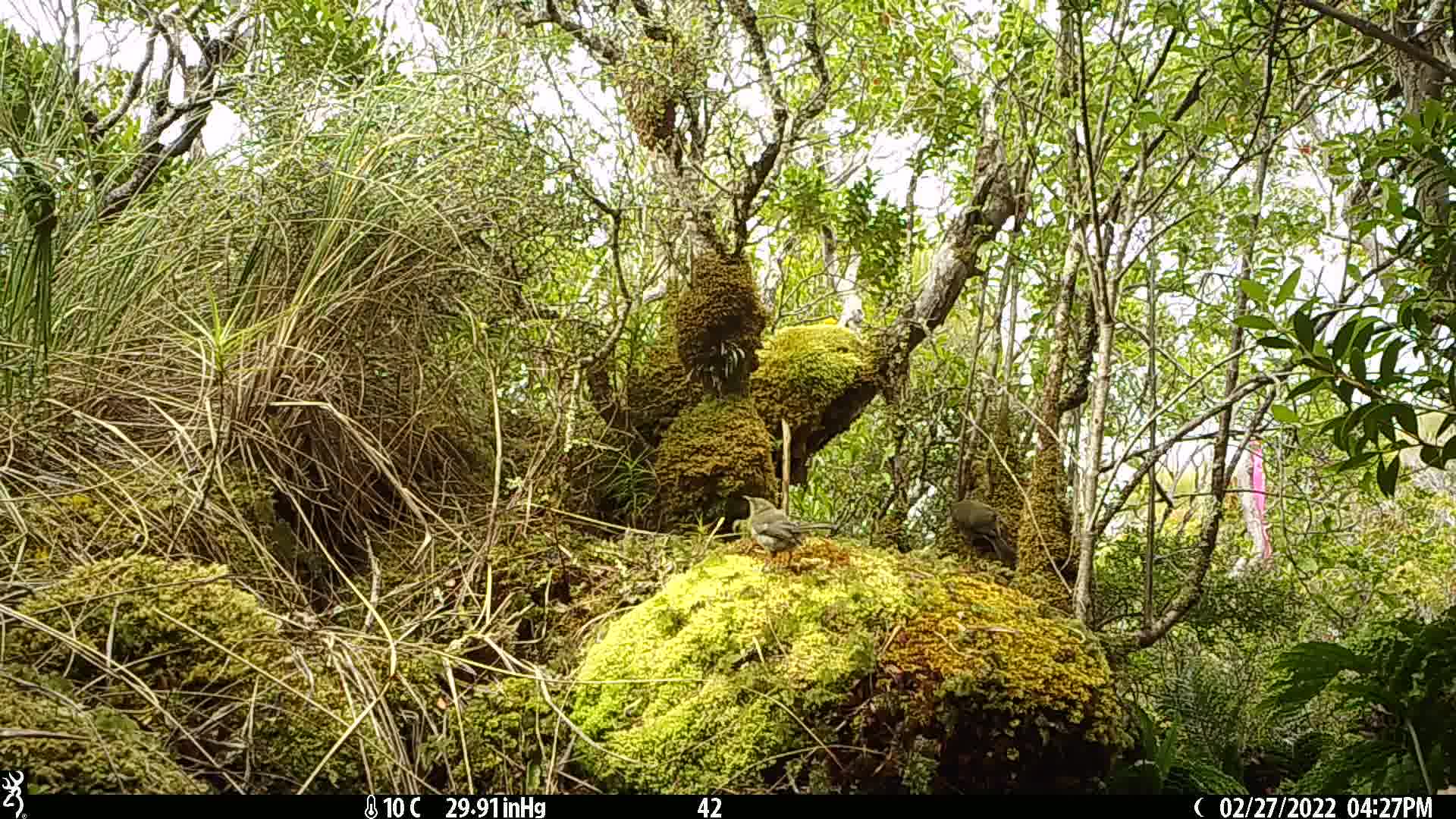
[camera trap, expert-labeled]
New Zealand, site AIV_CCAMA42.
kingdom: Animalia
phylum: Chordata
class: Aves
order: Passeriformes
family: Meliphagidae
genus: Anthornis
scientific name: Anthornis melanura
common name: new zealand bellbird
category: bellbird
Bellbird (new zealand bellbird) (Anthornis melanura).